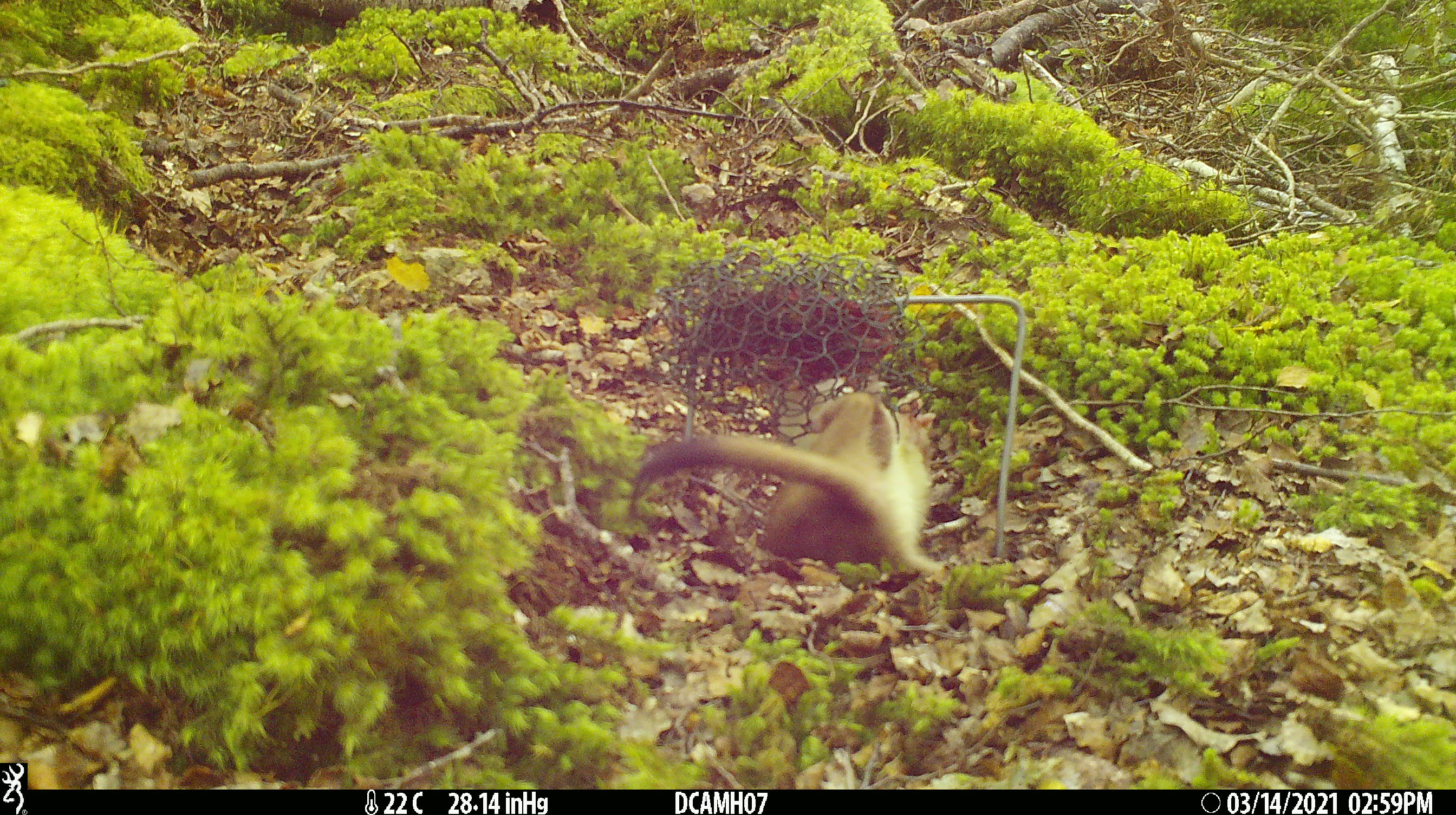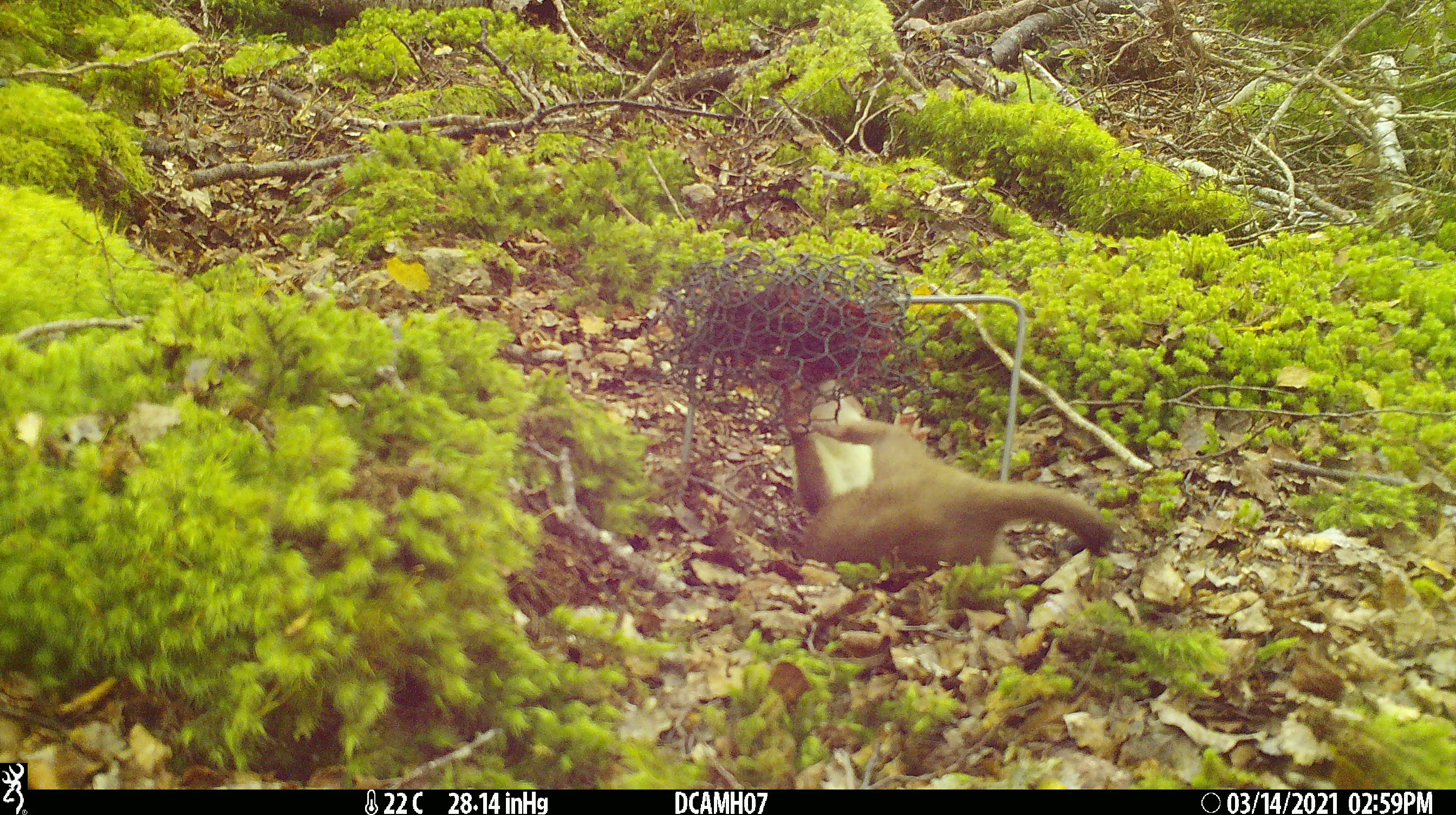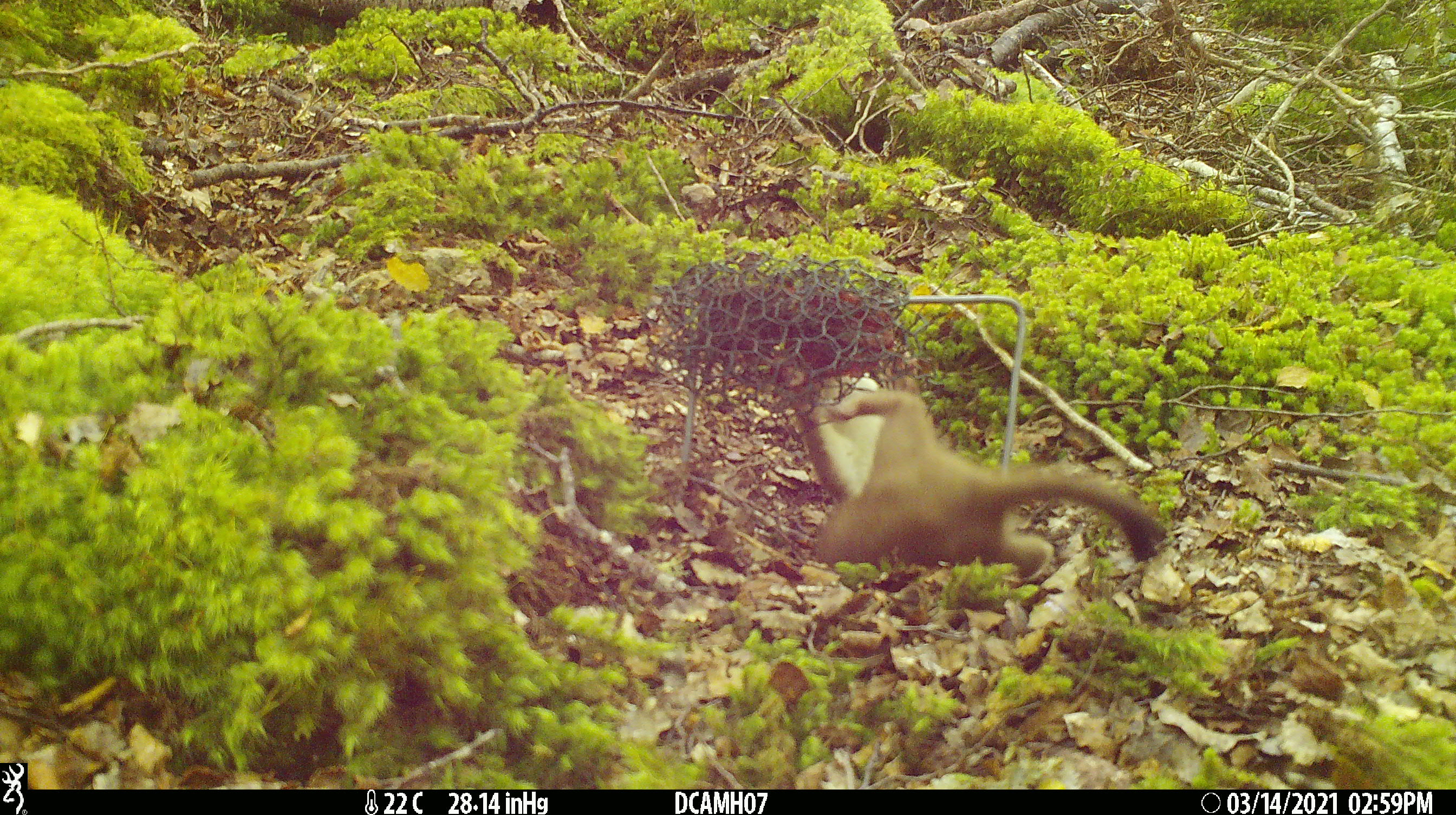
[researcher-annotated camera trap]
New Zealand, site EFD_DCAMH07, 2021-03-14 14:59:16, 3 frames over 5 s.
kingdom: Animalia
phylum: Chordata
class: Mammalia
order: Carnivora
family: Mustelidae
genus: Mustela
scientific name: Mustela erminea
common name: stoat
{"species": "stoat (Mustela erminea)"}